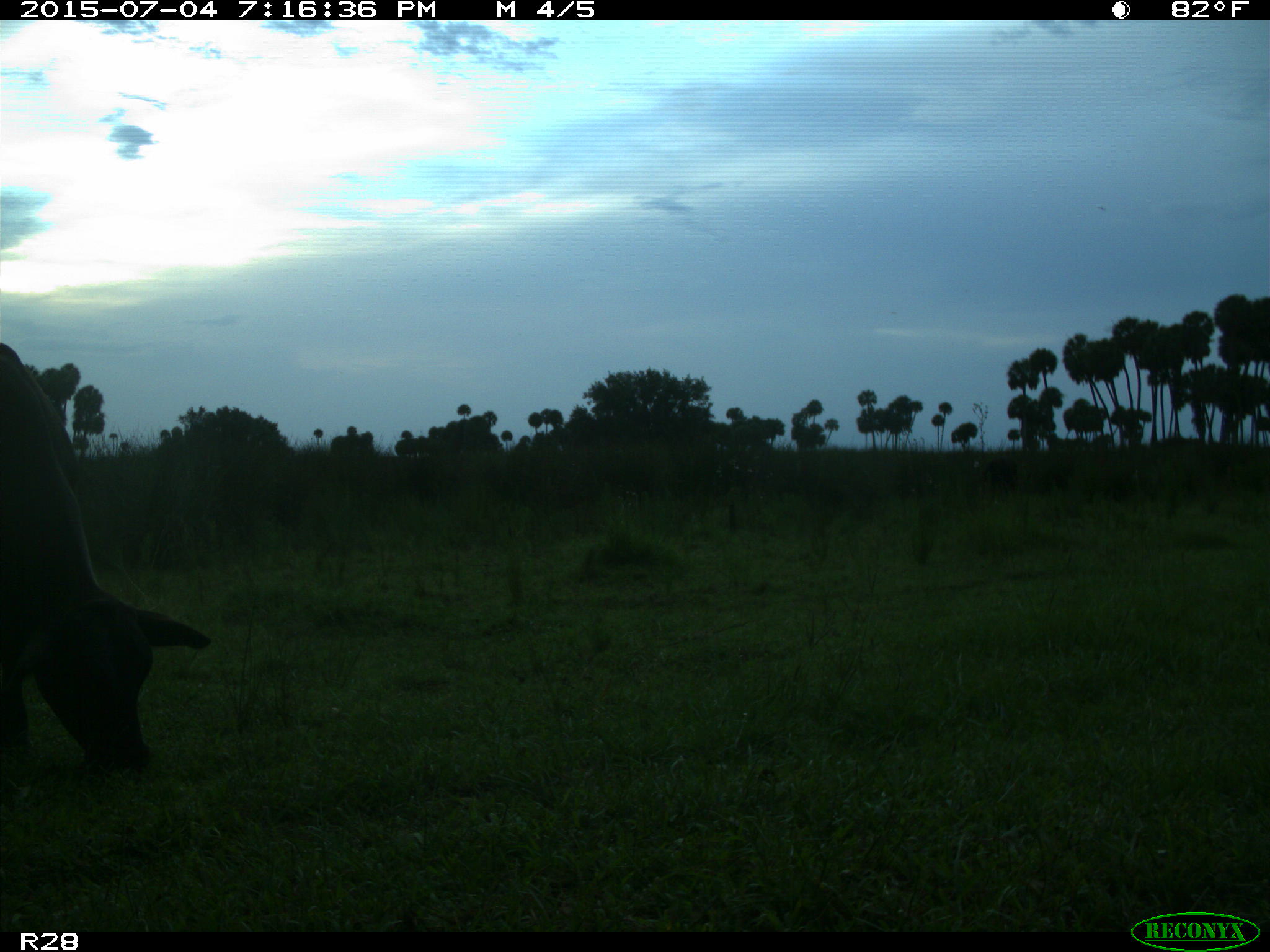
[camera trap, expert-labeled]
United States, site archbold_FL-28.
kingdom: Animalia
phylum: Chordata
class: Mammalia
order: Artiodactyla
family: Bovidae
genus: Bos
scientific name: Bos taurus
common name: domestic cow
Bos taurus (domestic cow).